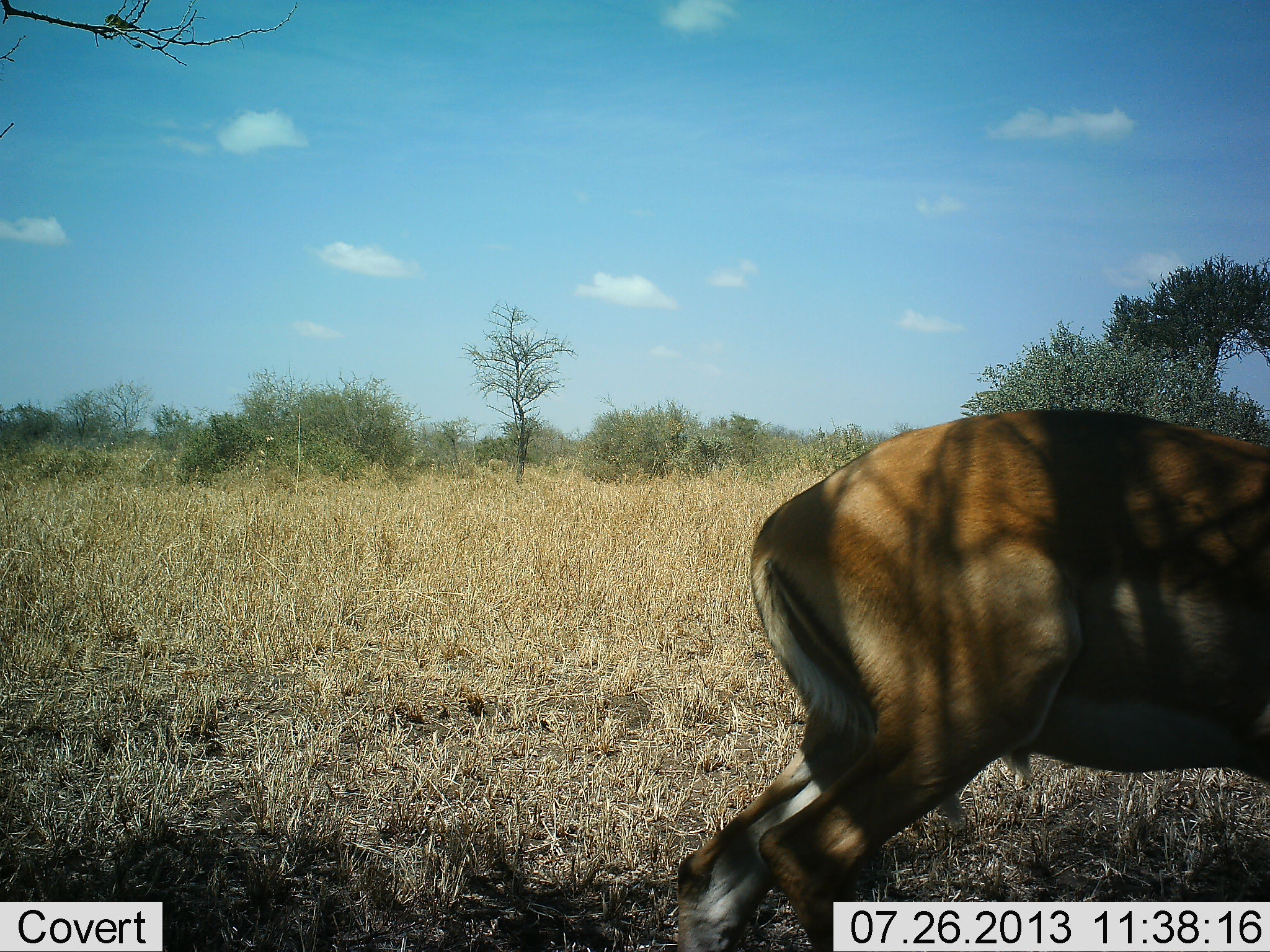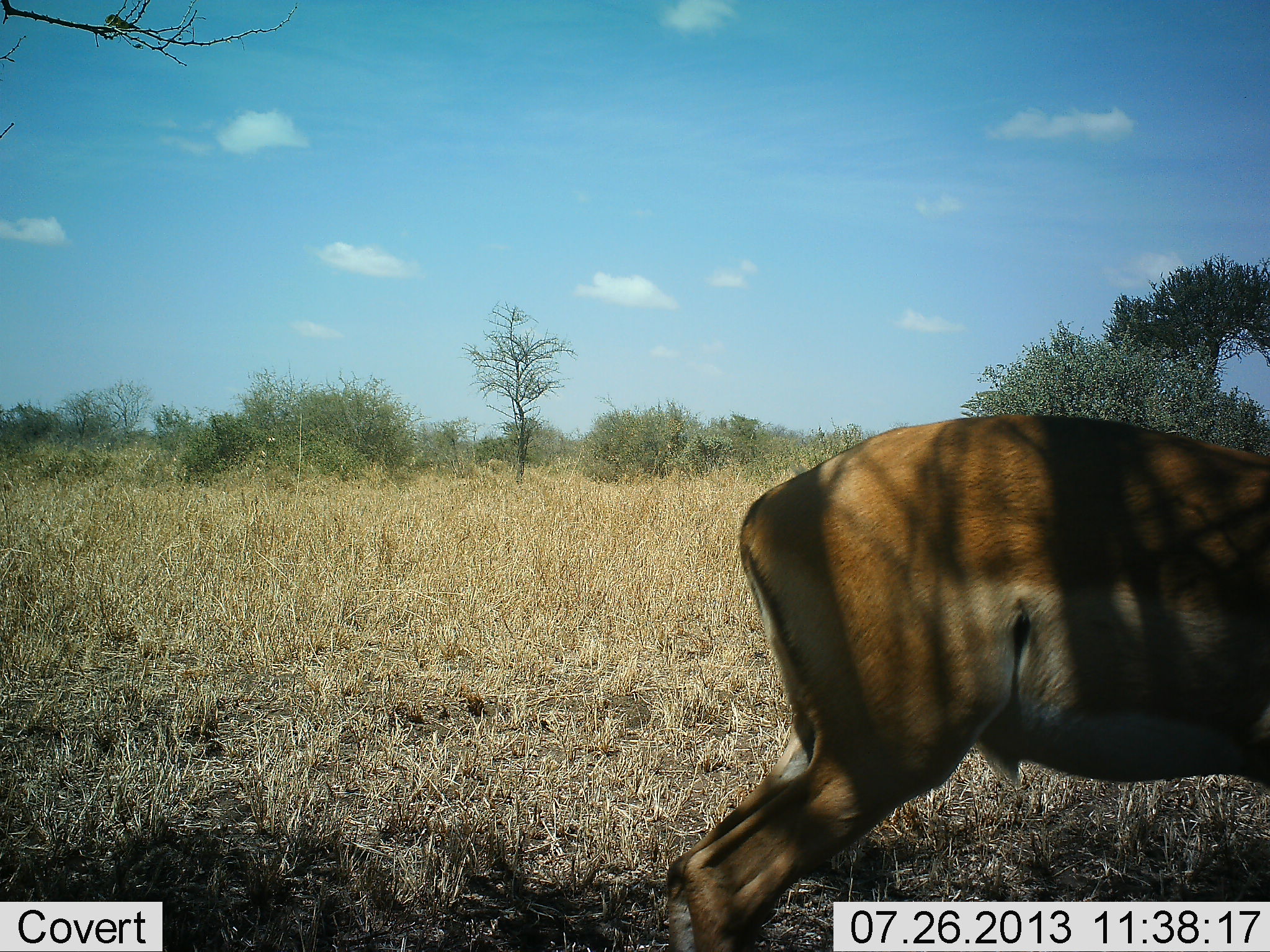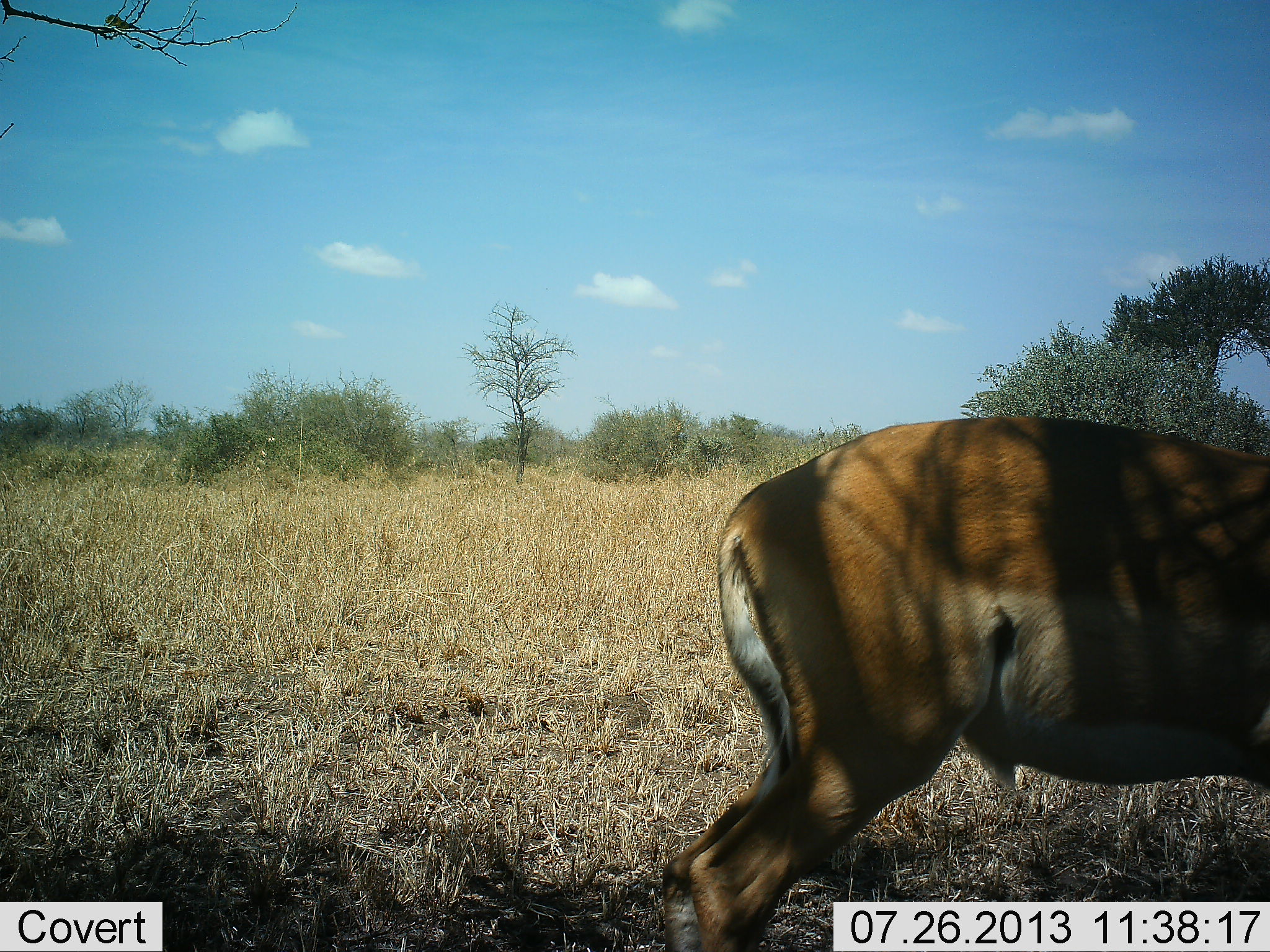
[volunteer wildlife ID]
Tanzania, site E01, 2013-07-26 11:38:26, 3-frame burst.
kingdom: Animalia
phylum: Chordata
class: Mammalia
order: Artiodactyla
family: Bovidae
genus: Aepyceros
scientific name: Aepyceros melampus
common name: impala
Impala (Aepyceros melampus), count 1. Behavior (volunteer vote fractions): standing 87%, resting 0%, moving 0%, interacting 0%. Young present (vote fraction): 0%. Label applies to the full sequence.